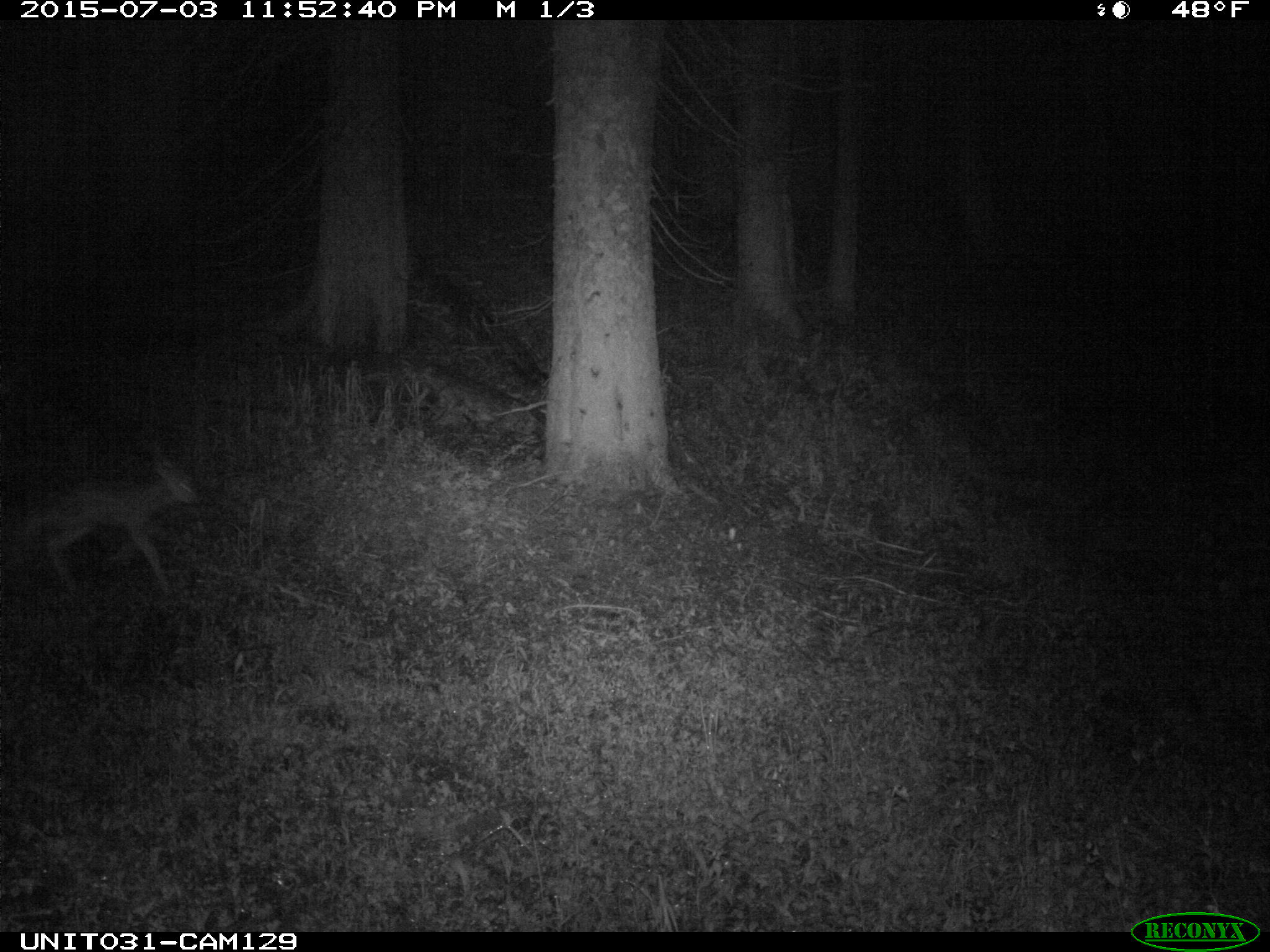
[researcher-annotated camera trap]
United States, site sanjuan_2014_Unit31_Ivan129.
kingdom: Animalia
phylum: Chordata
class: Mammalia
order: Artiodactyla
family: Cervidae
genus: Odocoileus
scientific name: Odocoileus hemionus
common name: mule deer